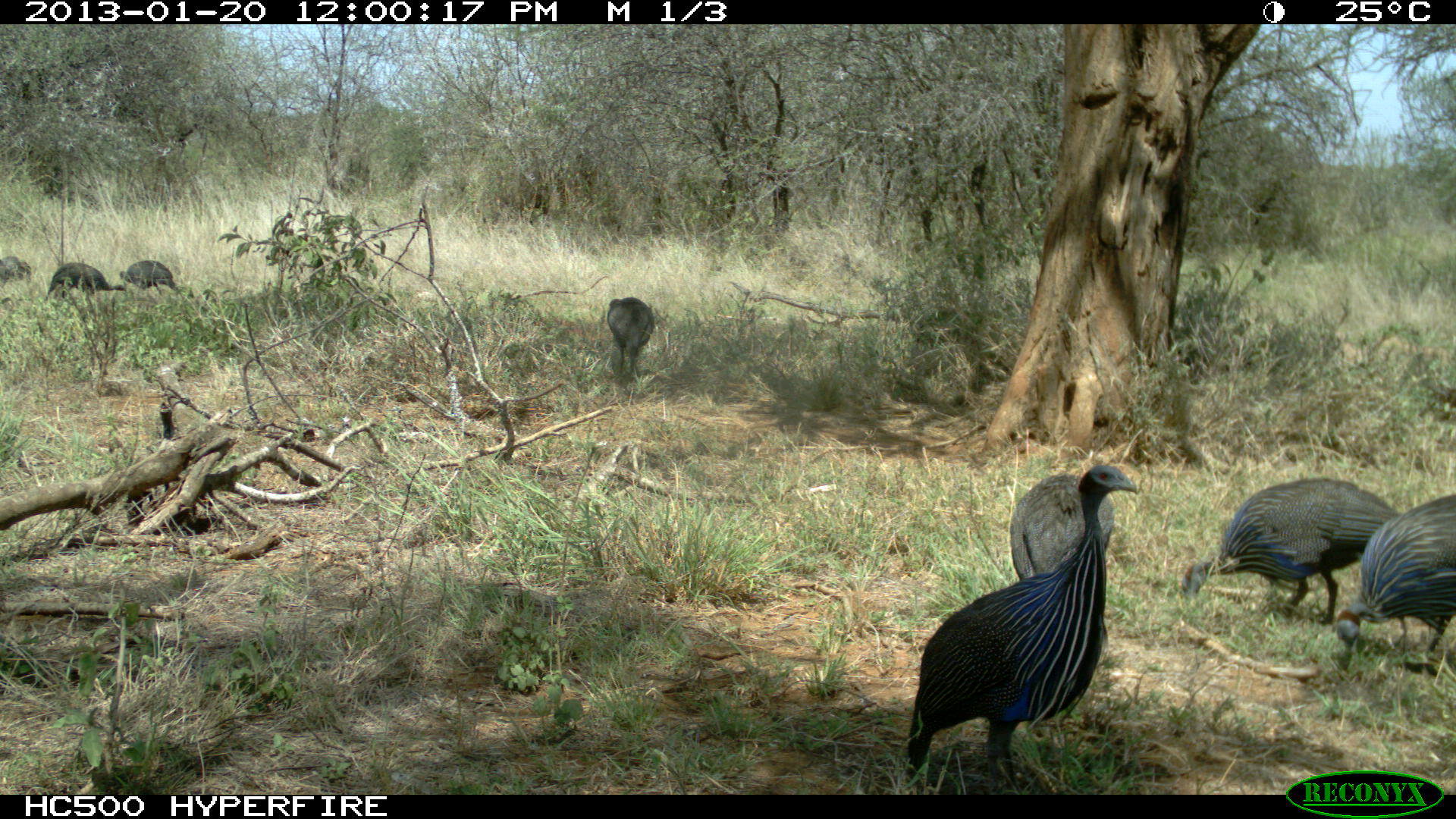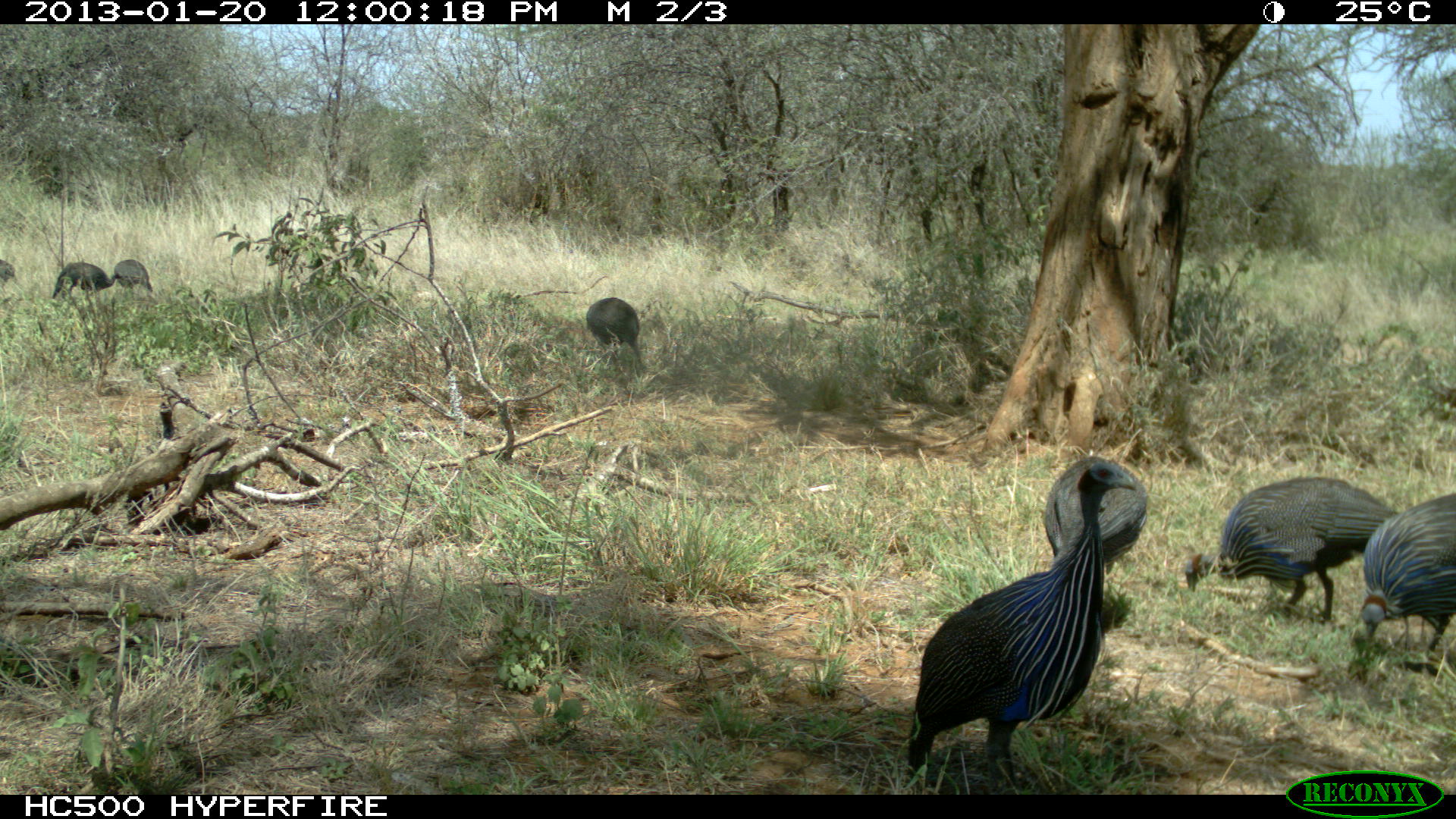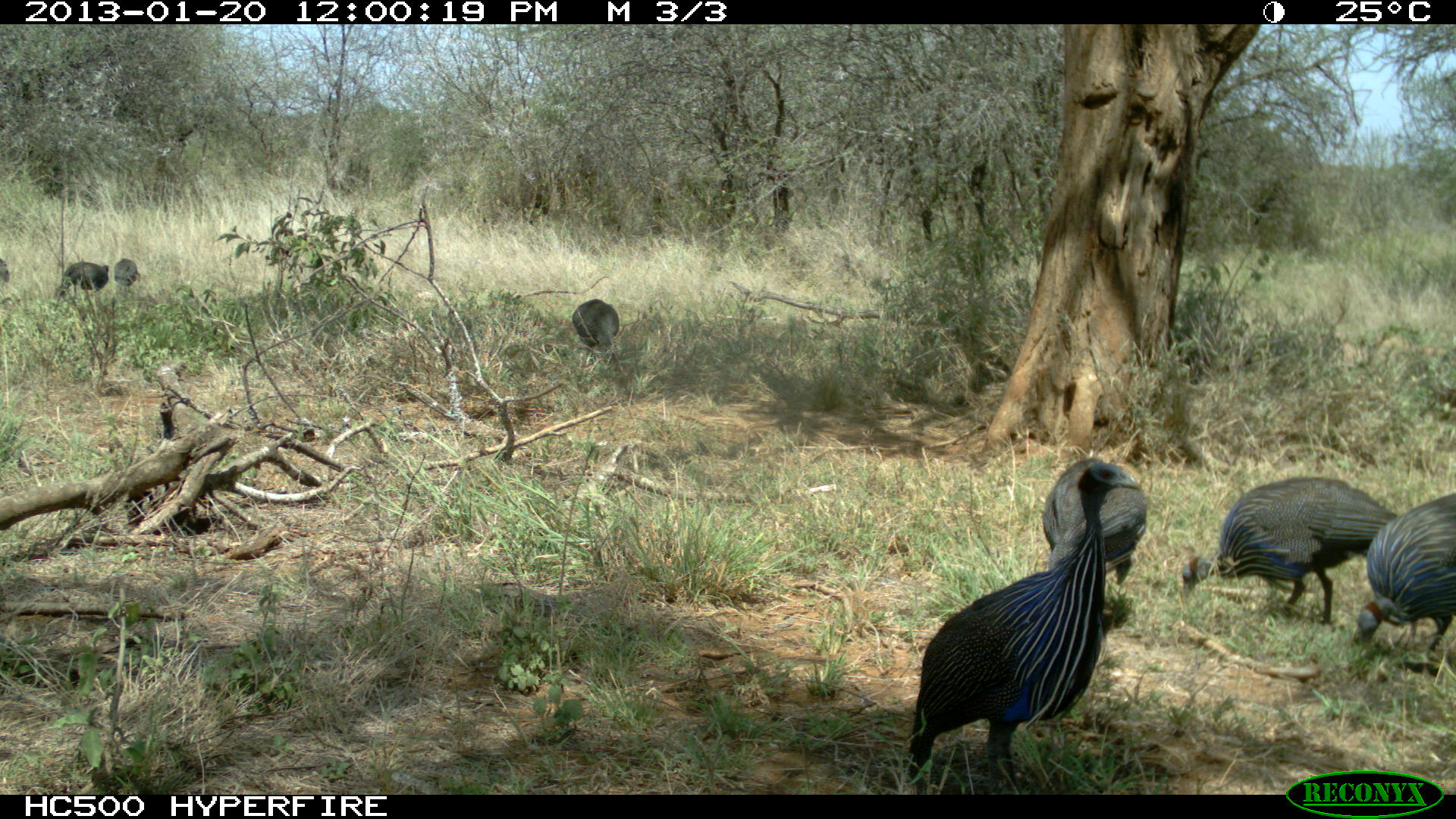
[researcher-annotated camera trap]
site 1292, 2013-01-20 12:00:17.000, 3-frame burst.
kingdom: Animalia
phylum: Chordata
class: Aves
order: Galliformes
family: Numididae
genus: Acryllium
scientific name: Acryllium vulturinum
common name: vulturine guineafowl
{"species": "Acryllium vulturinum (vulturine guineafowl)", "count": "8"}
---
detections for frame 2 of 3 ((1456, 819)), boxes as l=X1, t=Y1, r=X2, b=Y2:
acryllium vulturinum: l=911, t=462, r=1149, b=772; l=1182, t=476, r=1397, b=621; l=1347, t=495, r=1448, b=655; l=1038, t=455, r=1141, b=581; l=586, t=297, r=646, b=369; l=53, t=261, r=123, b=299; l=114, t=259, r=153, b=294; l=0, t=262, r=14, b=282